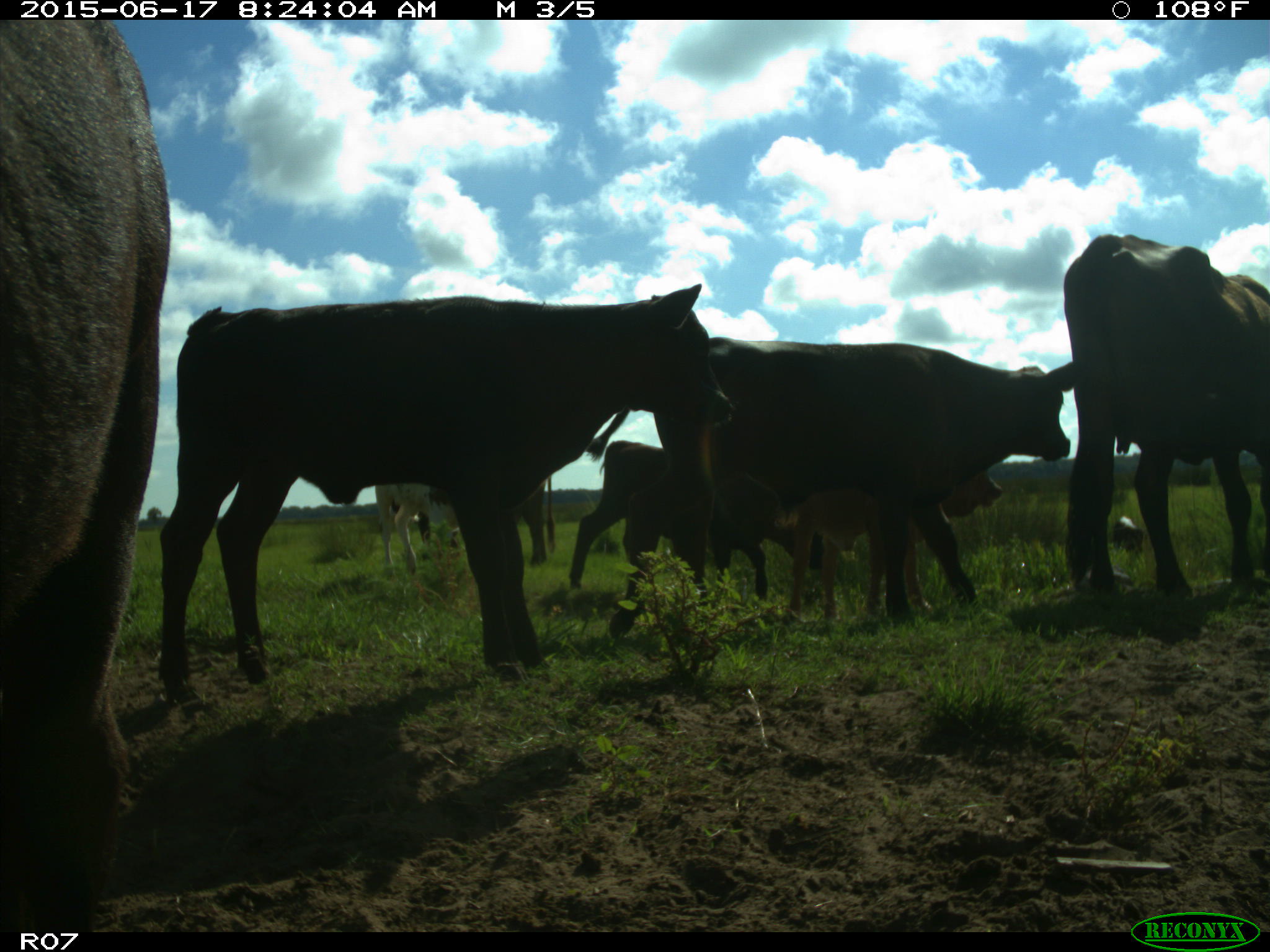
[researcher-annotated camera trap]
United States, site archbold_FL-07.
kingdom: Animalia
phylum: Chordata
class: Mammalia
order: Artiodactyla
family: Bovidae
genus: Bos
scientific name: Bos taurus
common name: domestic cow